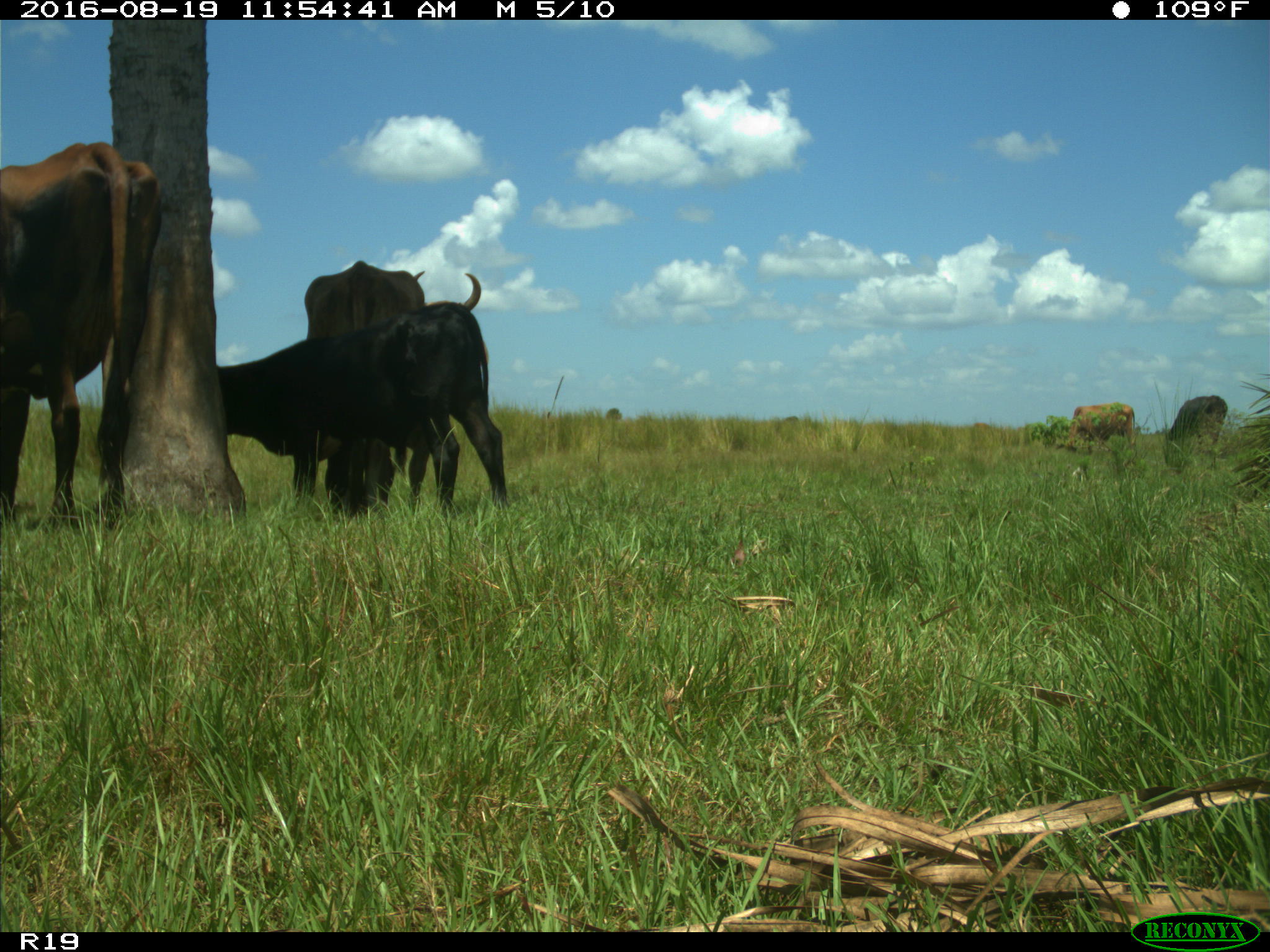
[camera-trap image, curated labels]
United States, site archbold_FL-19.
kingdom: Animalia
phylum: Chordata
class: Mammalia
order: Artiodactyla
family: Bovidae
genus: Bos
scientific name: Bos taurus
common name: domestic cow